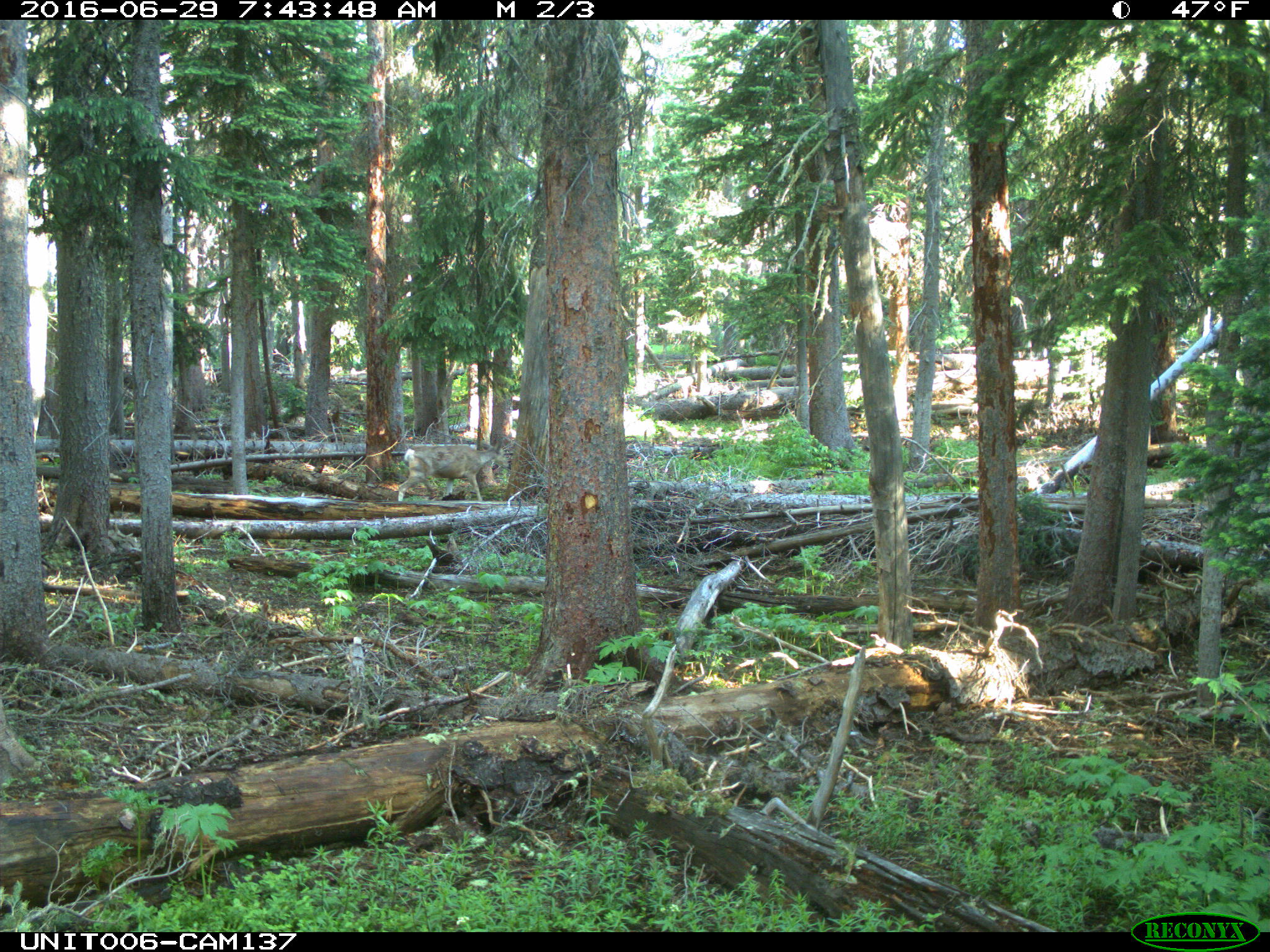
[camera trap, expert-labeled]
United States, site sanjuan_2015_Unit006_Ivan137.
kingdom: Animalia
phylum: Chordata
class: Mammalia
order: Artiodactyla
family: Cervidae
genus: Odocoileus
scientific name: Odocoileus hemionus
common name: mule deer